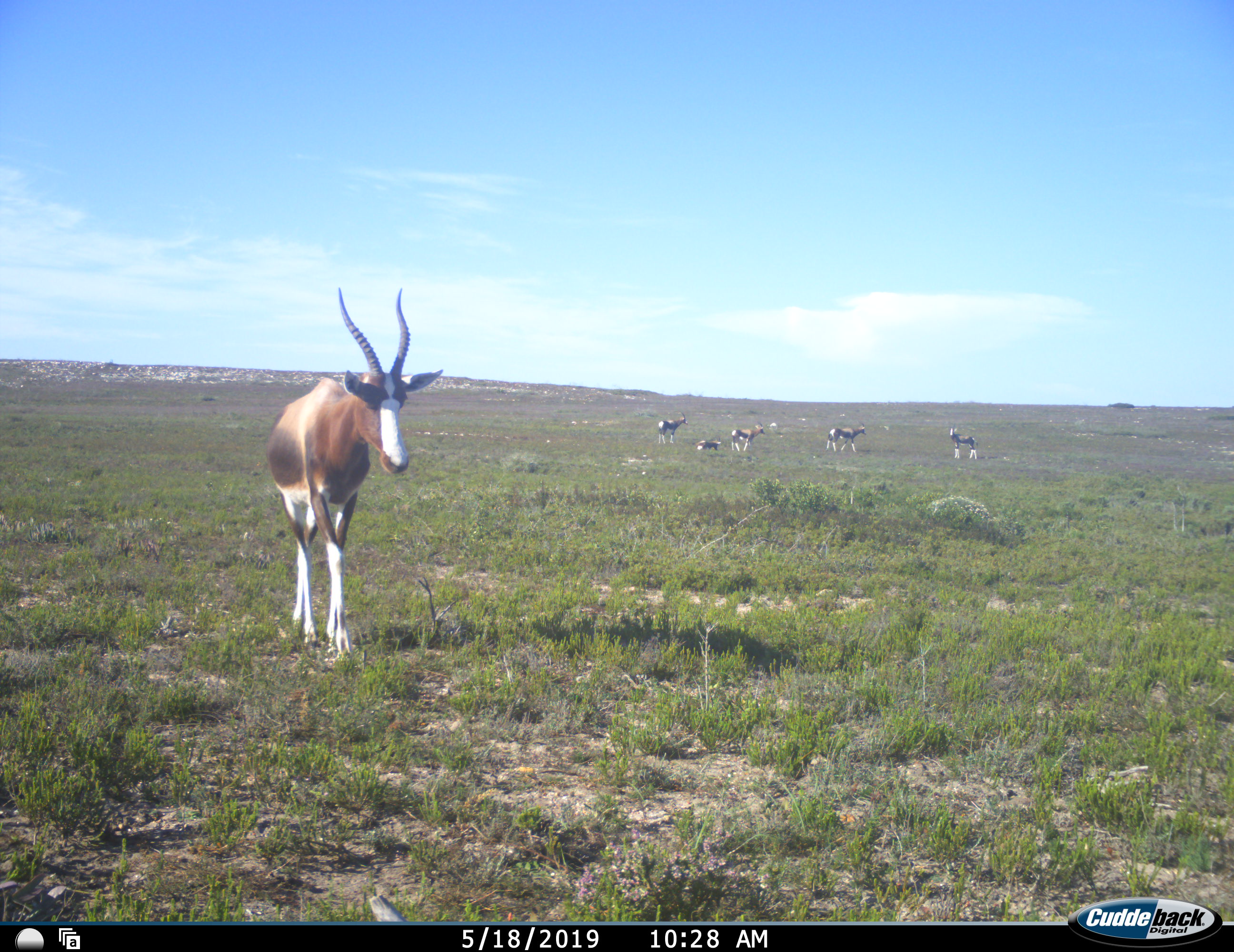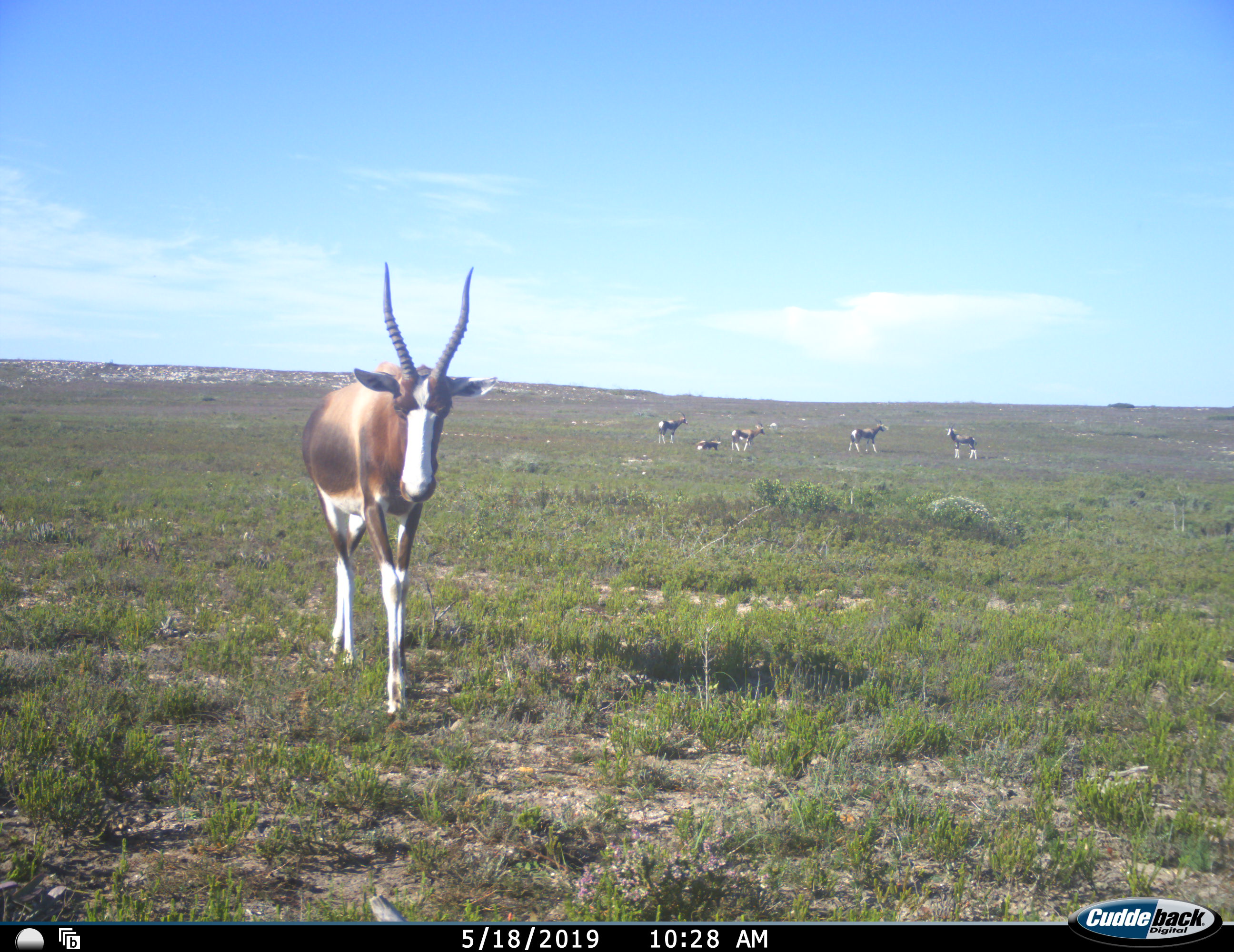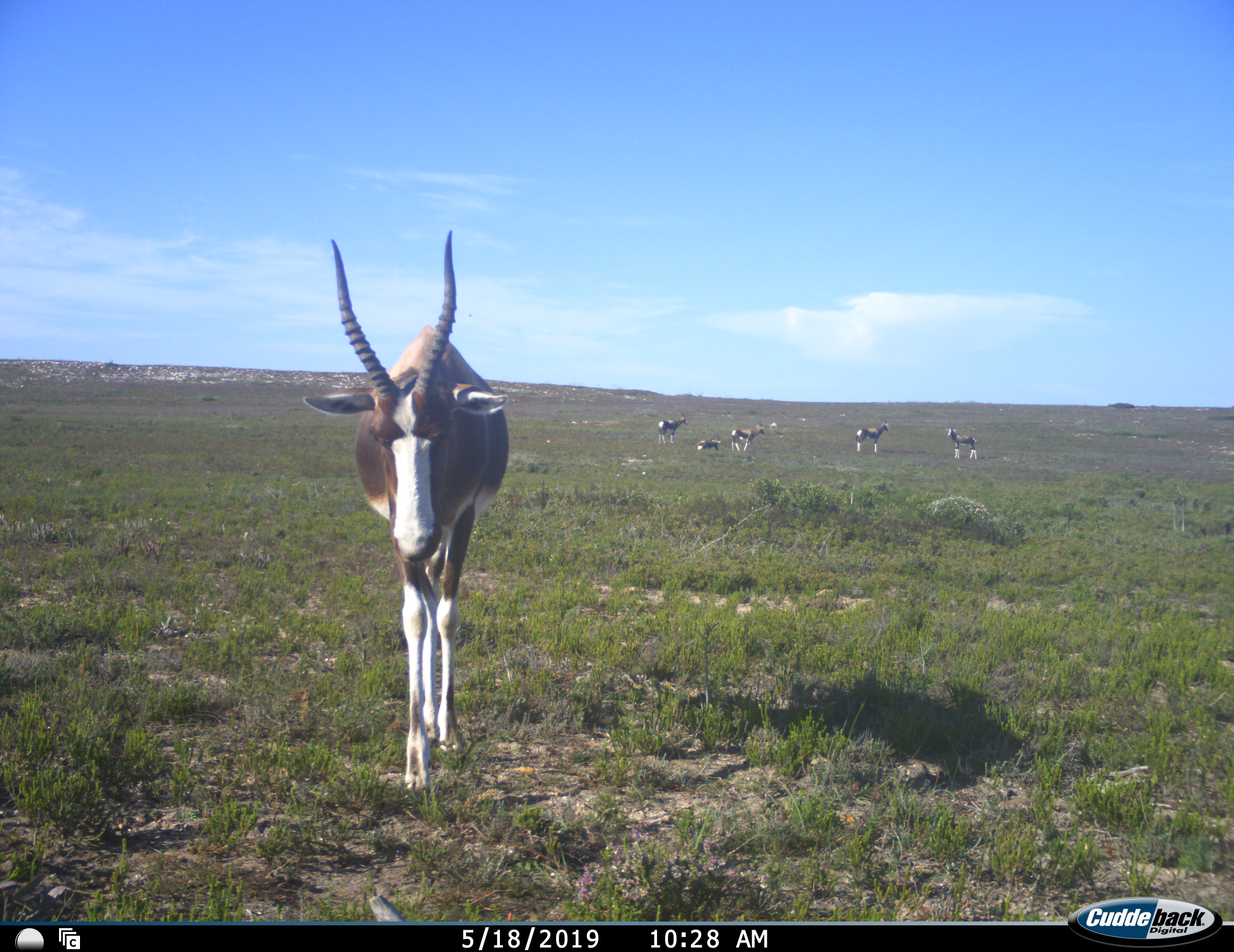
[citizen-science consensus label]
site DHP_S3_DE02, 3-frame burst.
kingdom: Animalia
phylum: Chordata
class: Mammalia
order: Artiodactyla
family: Bovidae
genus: Damaliscus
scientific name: Damaliscus pygargus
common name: bontebok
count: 6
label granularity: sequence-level